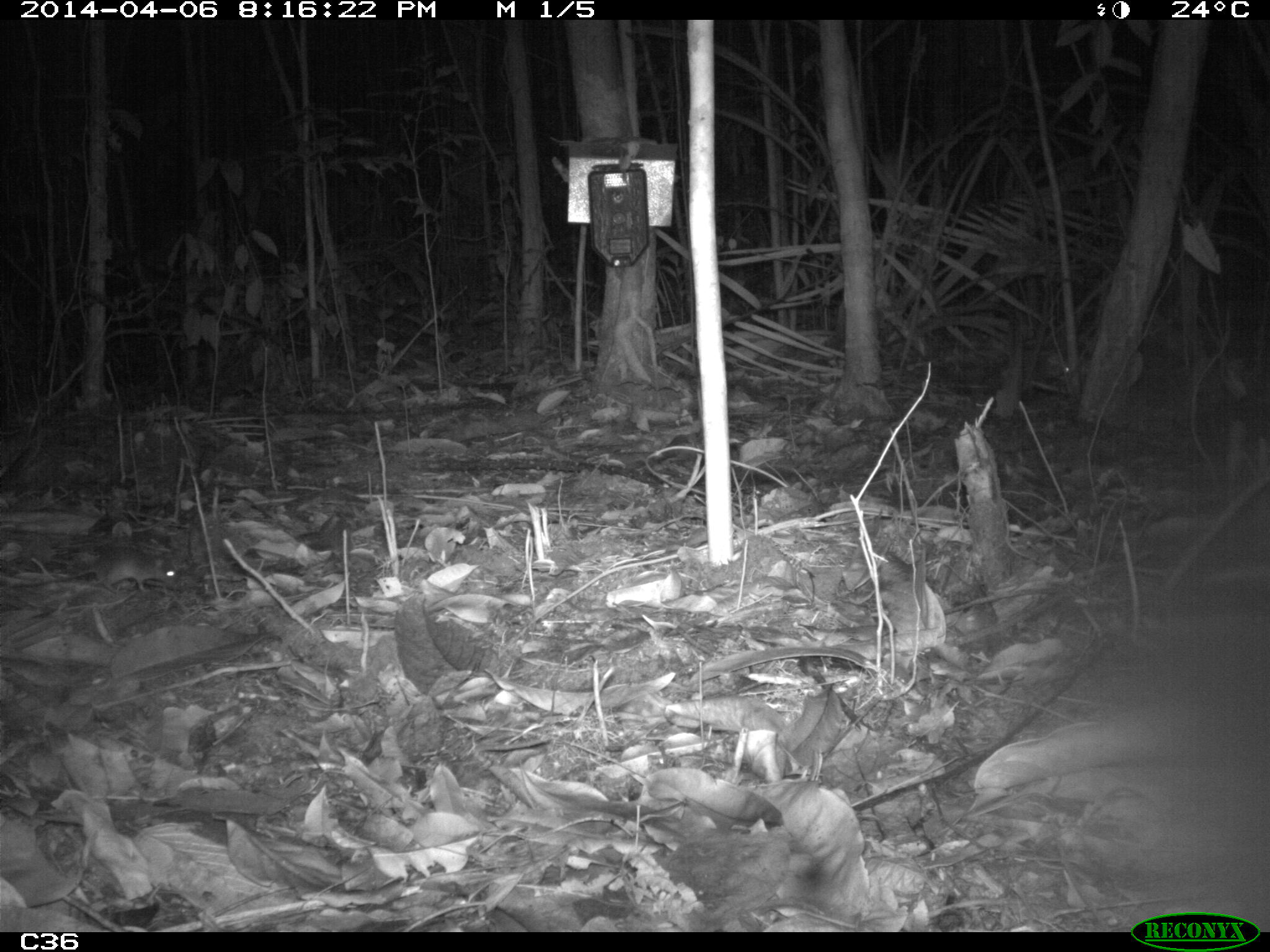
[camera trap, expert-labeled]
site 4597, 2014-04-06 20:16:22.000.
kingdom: Animalia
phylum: Chordata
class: Mammalia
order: Rodentia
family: Muridae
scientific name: Muridae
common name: mice, rats, and gerbils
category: unknown mouse or rat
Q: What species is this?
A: Unknown mouse or rat (mice, rats, and gerbils) (Muridae).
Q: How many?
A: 1.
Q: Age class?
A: Adult.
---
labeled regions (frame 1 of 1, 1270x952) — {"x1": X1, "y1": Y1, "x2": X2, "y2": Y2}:
unknown mouse or rat: {"x1": 11, "y1": 546, "x2": 181, "y2": 590}